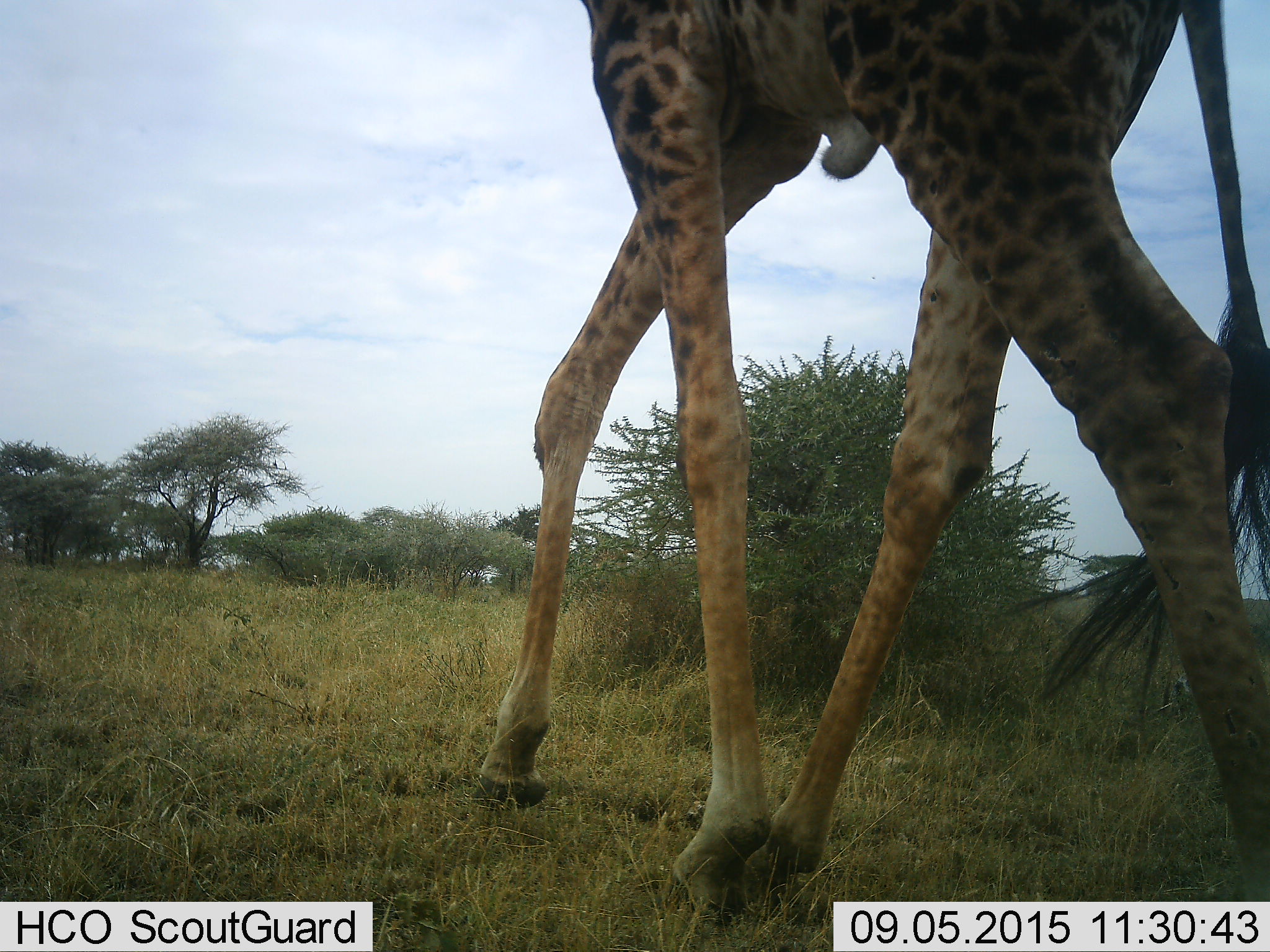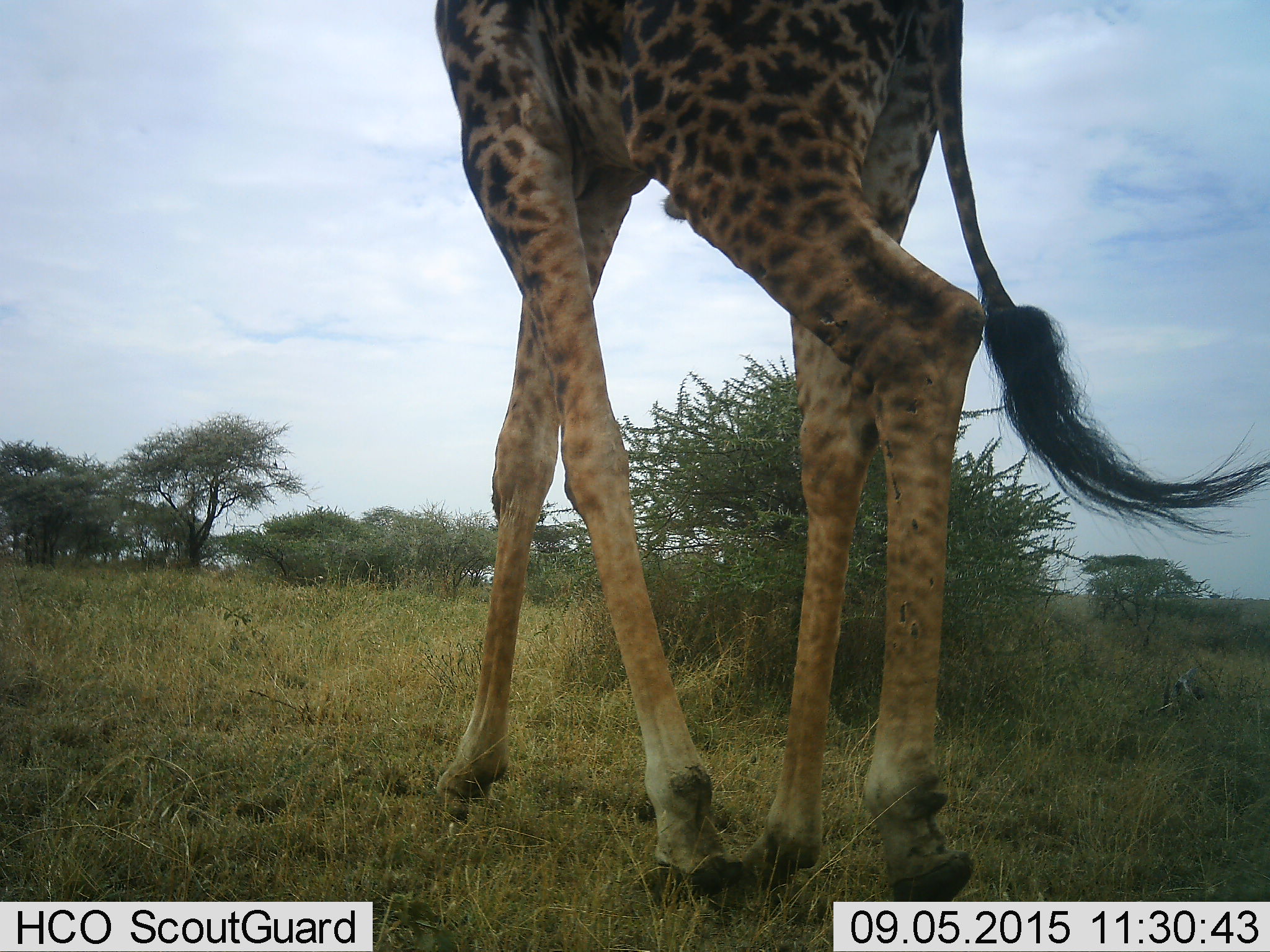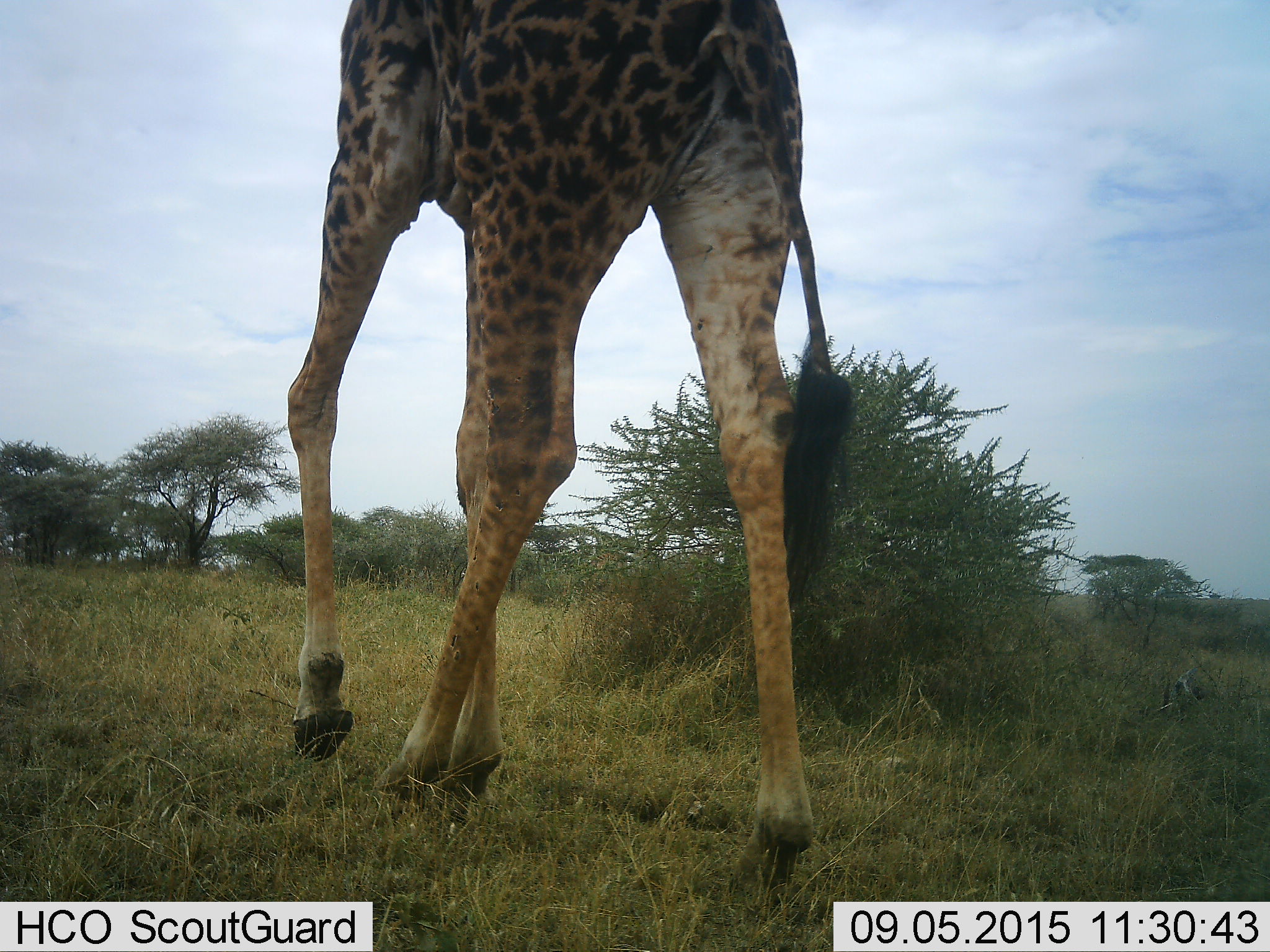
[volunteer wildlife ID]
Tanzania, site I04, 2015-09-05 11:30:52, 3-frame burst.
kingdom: Animalia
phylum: Chordata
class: Mammalia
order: Artiodactyla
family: Giraffidae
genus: Giraffa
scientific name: Giraffa camelopardalis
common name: giraffe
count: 1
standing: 0%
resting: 0%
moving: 100%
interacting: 0%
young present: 0%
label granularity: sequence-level